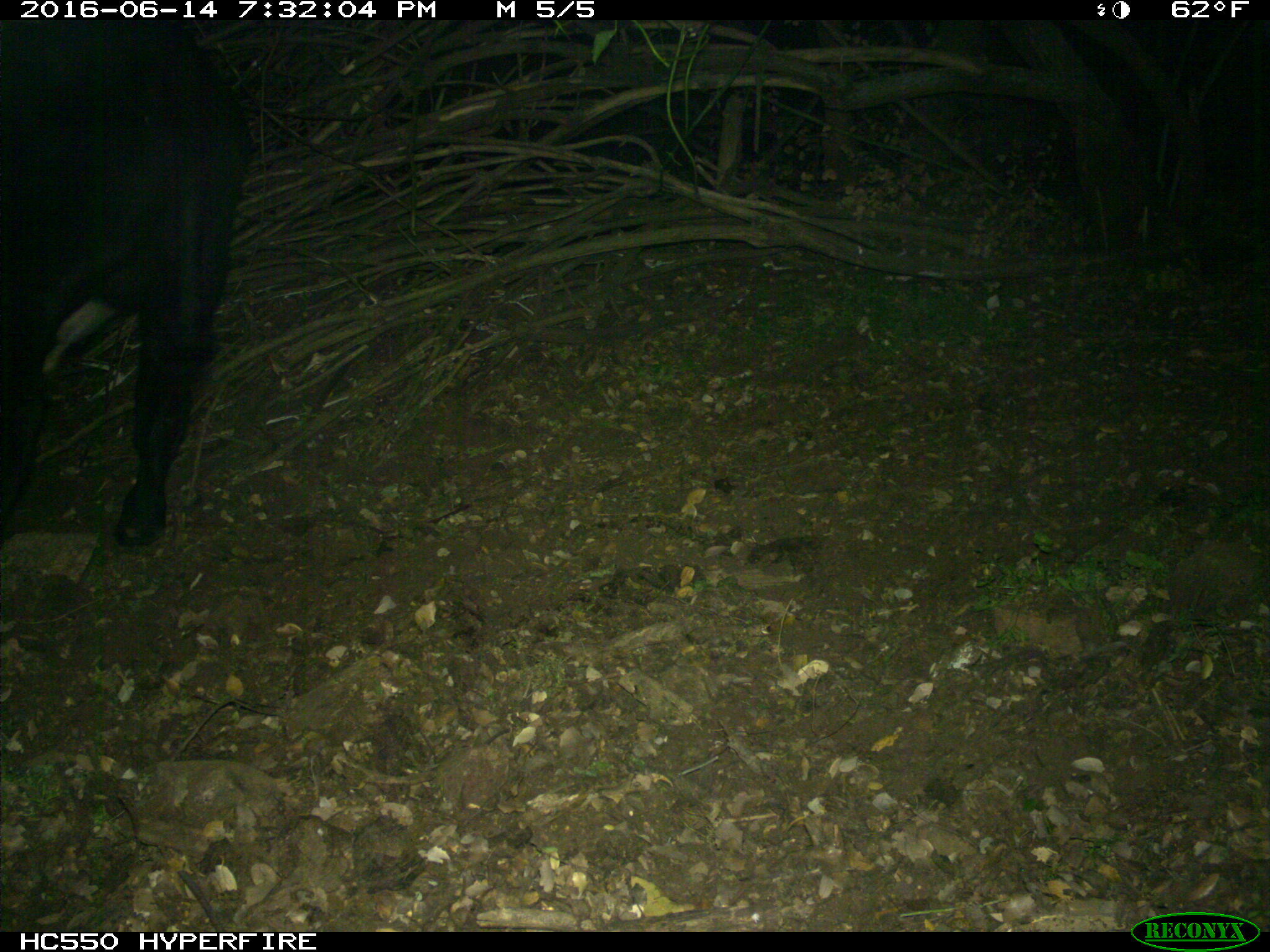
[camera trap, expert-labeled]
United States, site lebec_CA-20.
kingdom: Animalia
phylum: Chordata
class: Mammalia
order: Artiodactyla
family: Bovidae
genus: Bos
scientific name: Bos taurus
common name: domestic cow